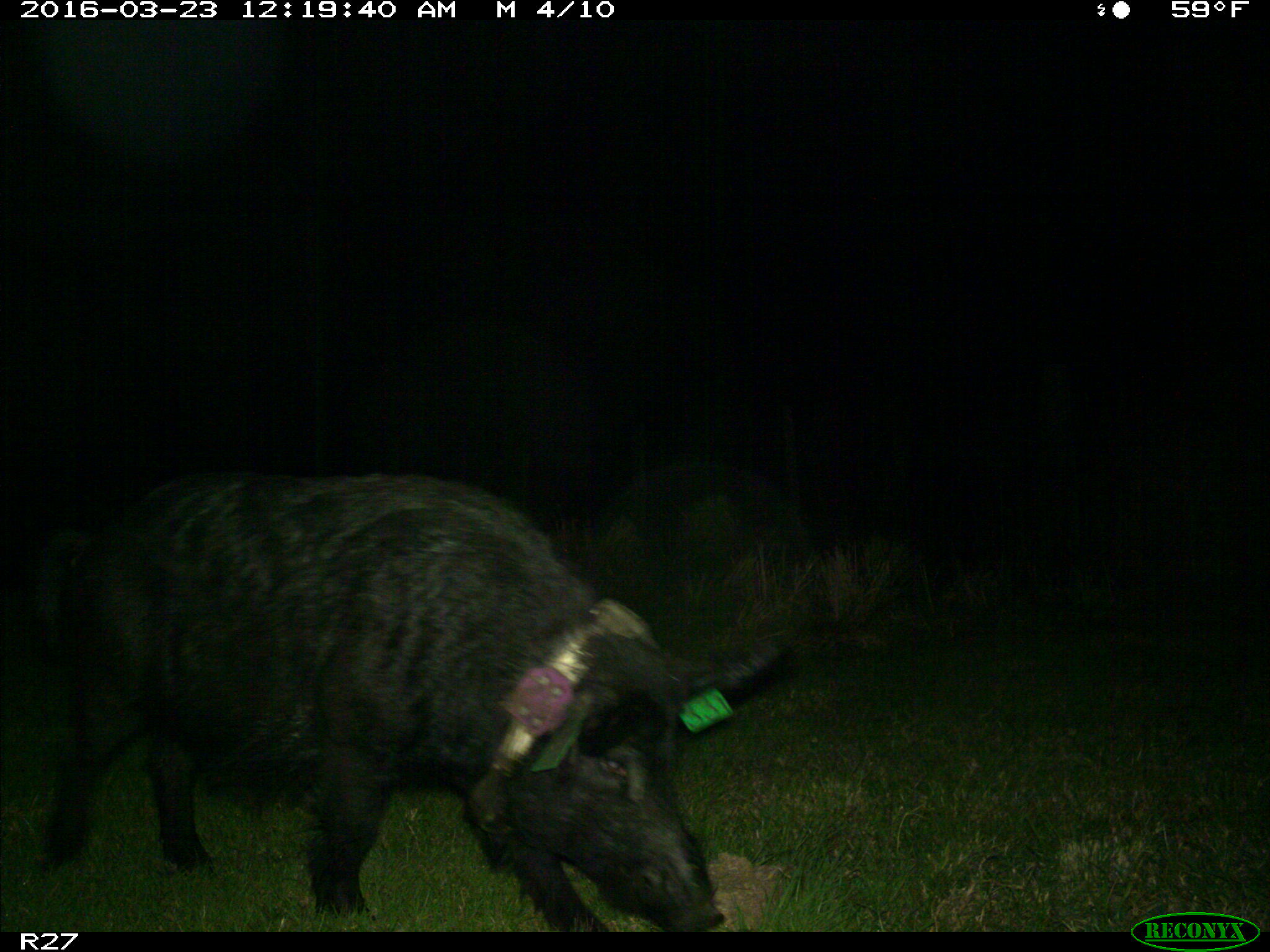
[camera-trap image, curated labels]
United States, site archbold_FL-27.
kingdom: Animalia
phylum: Chordata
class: Mammalia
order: Artiodactyla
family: Suidae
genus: Sus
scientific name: Sus scrofa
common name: wild boar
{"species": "Sus scrofa (wild boar)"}